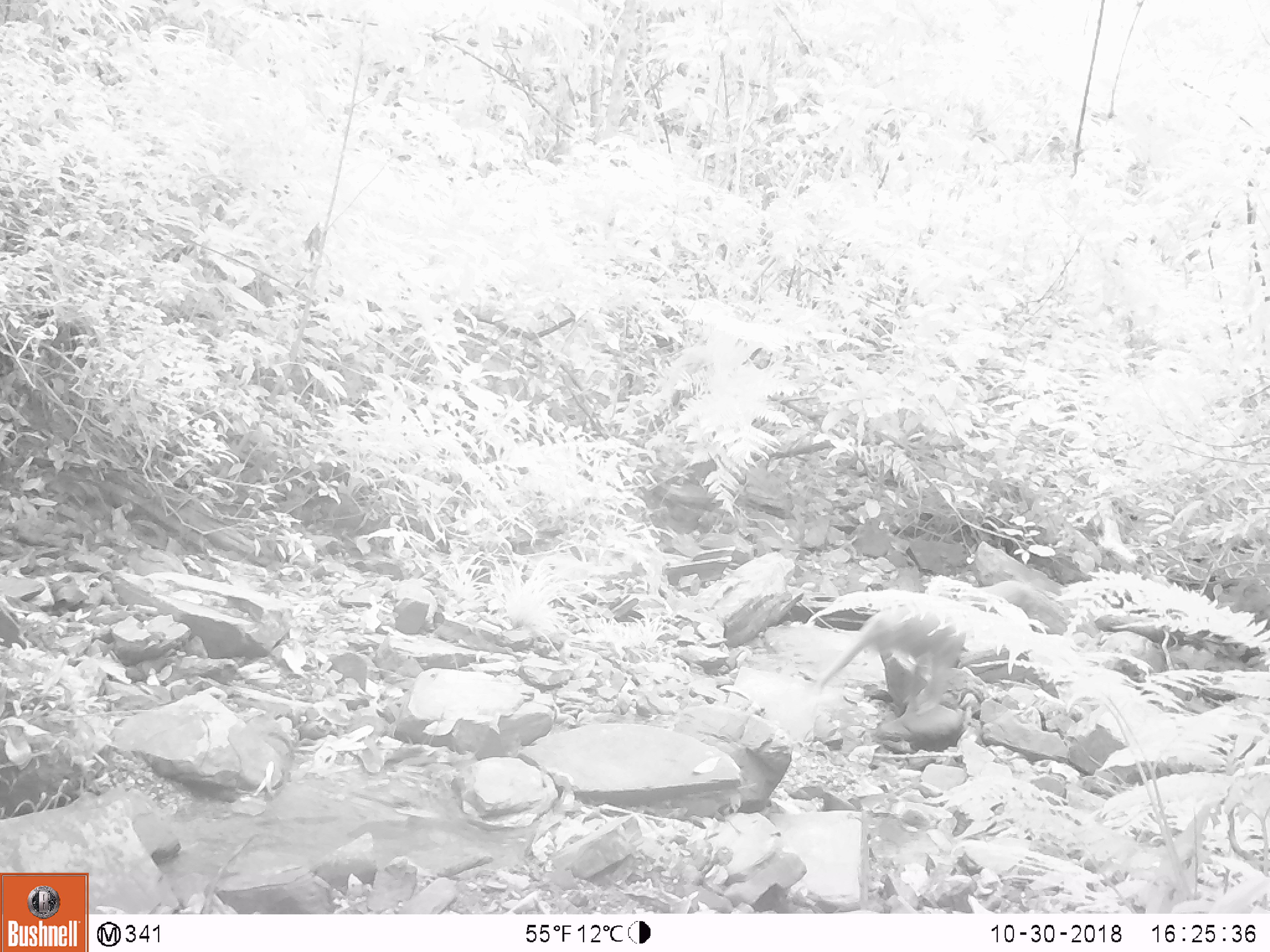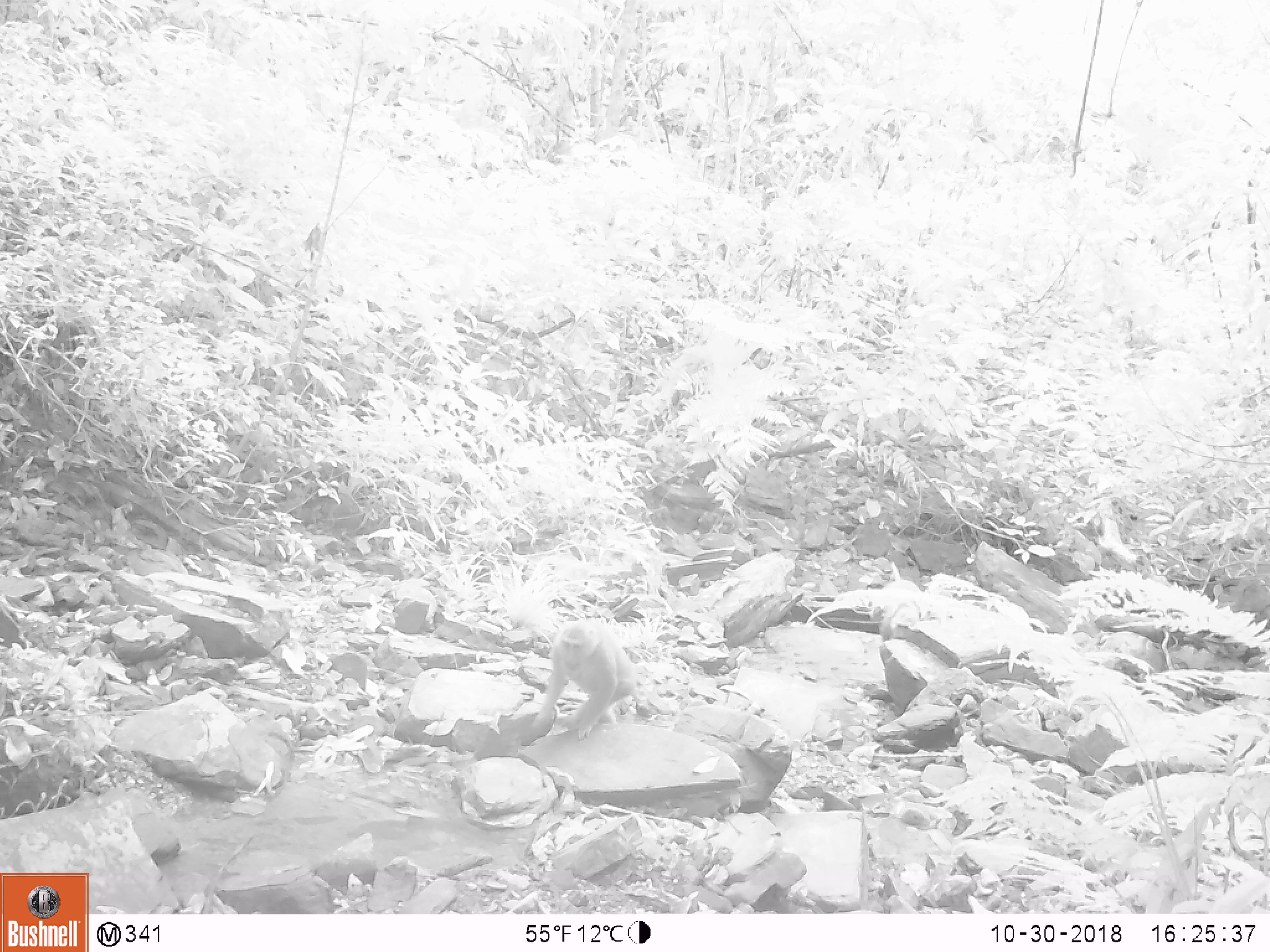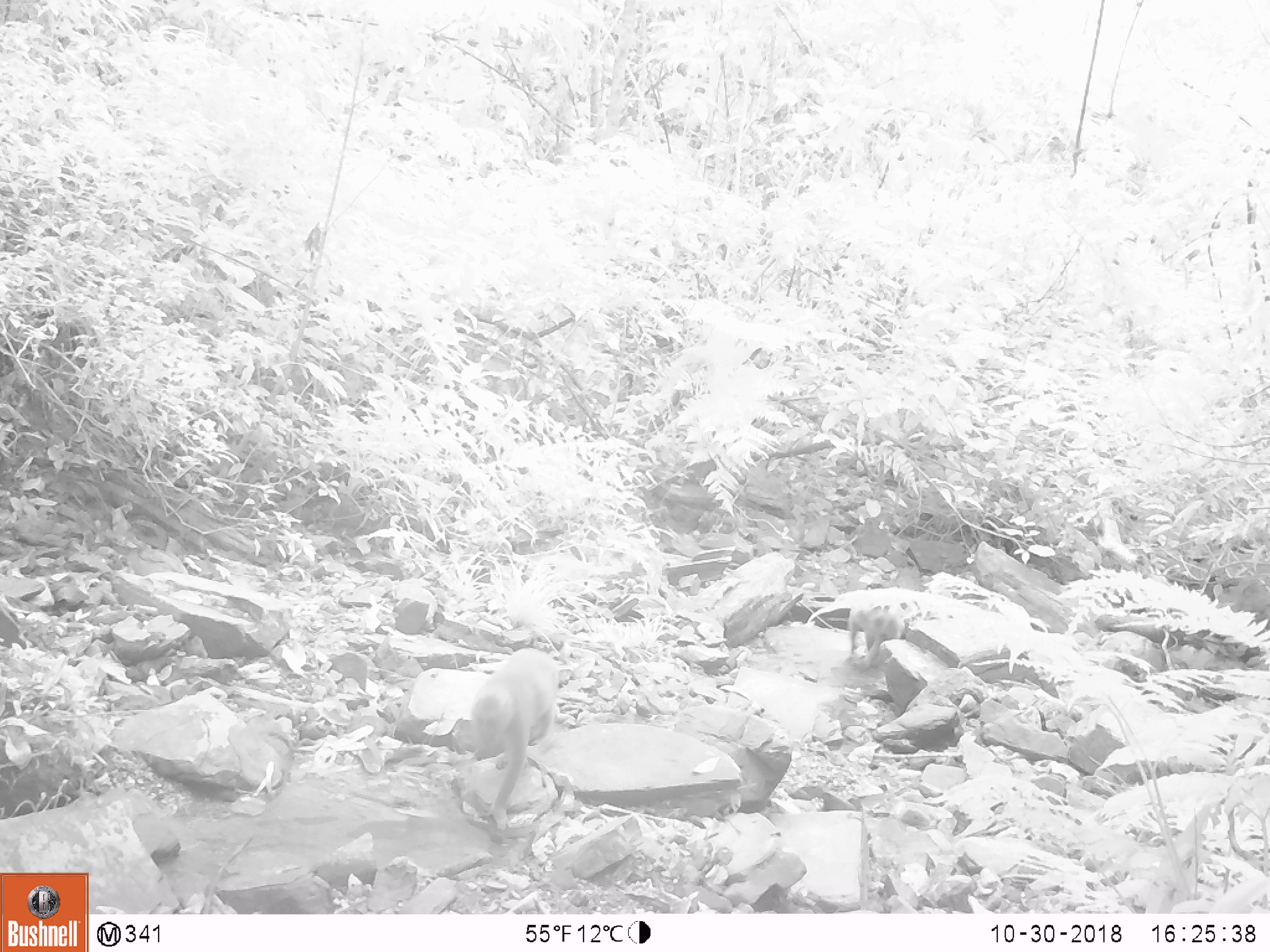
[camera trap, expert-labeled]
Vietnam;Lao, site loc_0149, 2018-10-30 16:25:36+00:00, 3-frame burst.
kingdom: Animalia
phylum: Chordata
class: Mammalia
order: Primates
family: Cercopithecidae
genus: Macaca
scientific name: Macaca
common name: macaques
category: assam or rhesus macaque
Assam or rhesus macaque (macaques) (Macaca). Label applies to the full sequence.